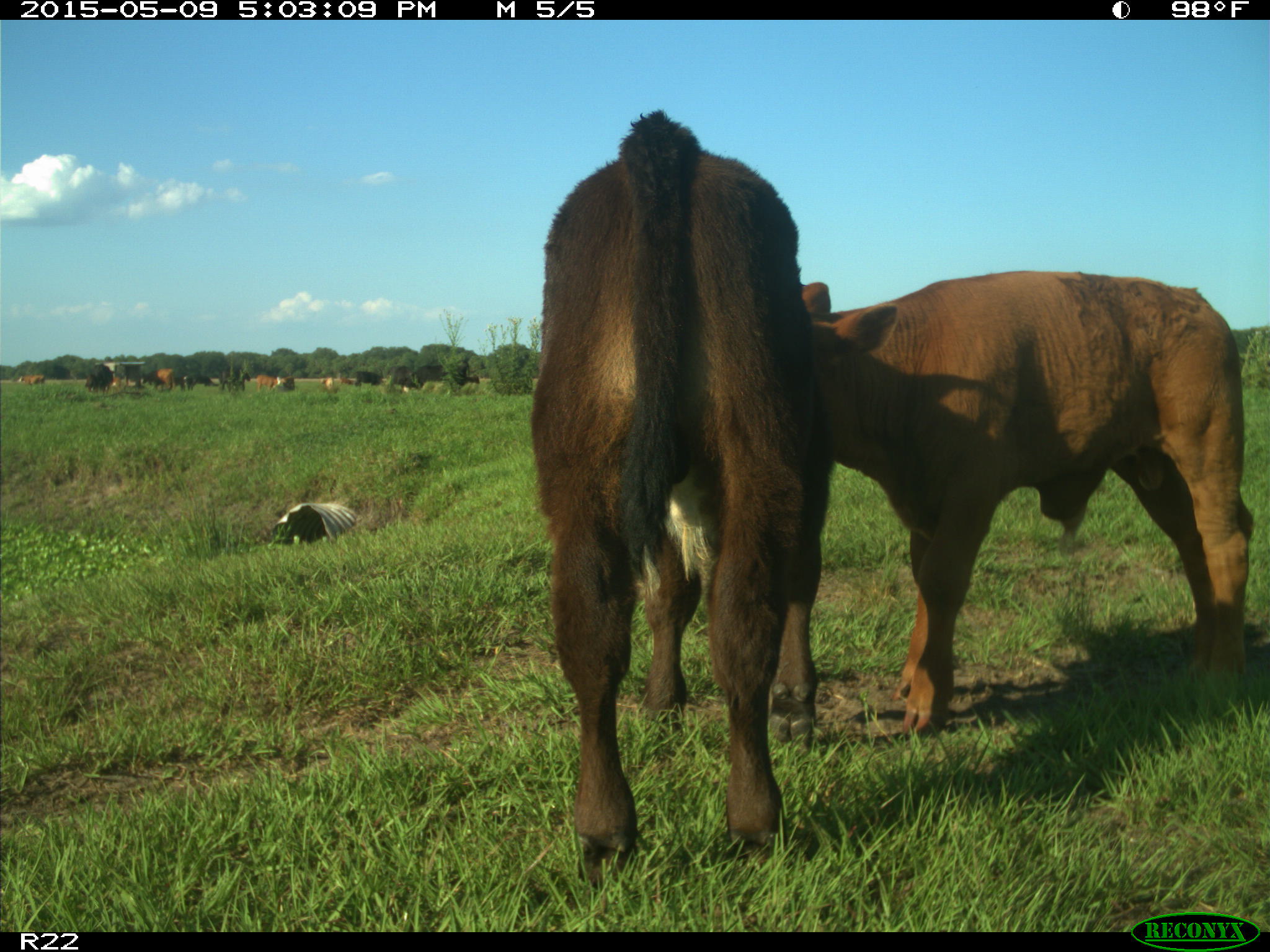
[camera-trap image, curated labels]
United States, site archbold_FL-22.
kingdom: Animalia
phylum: Chordata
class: Mammalia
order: Artiodactyla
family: Bovidae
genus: Bos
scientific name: Bos taurus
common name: domestic cow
Bos taurus (domestic cow).